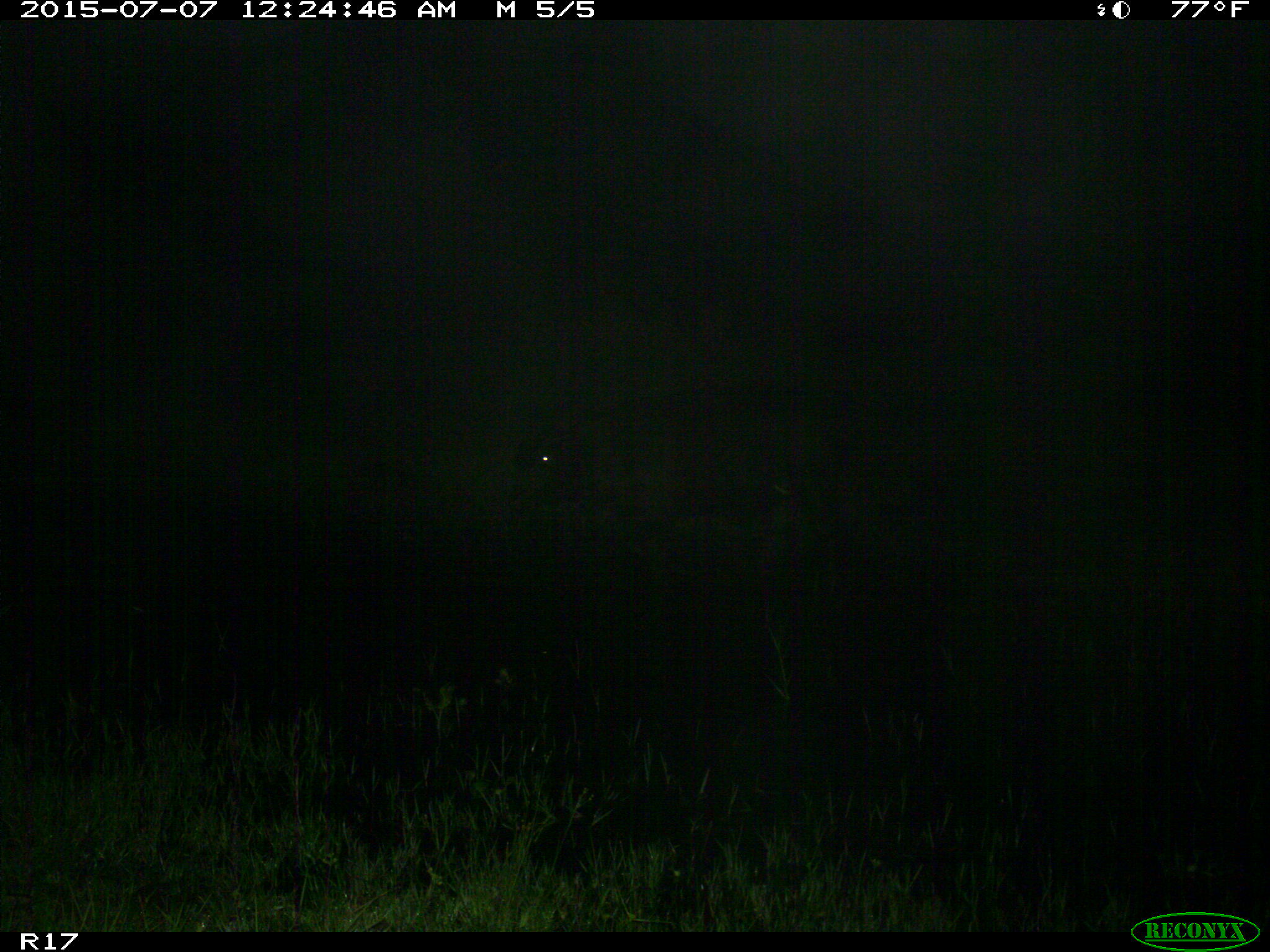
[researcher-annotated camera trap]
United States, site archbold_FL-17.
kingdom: Animalia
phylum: Chordata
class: Mammalia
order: Artiodactyla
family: Bovidae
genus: Bos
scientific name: Bos taurus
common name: domestic cow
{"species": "Bos taurus (domestic cow)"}